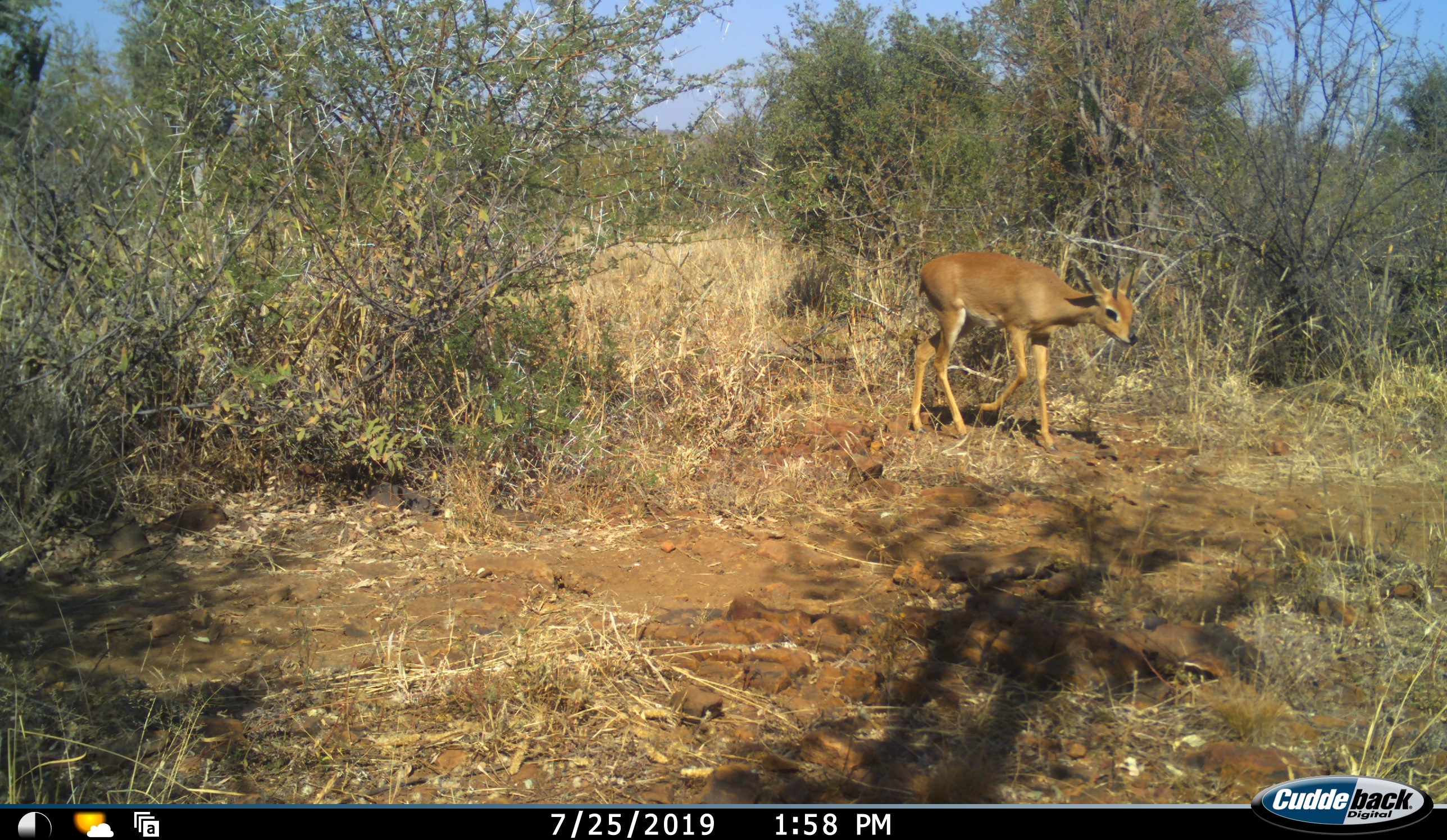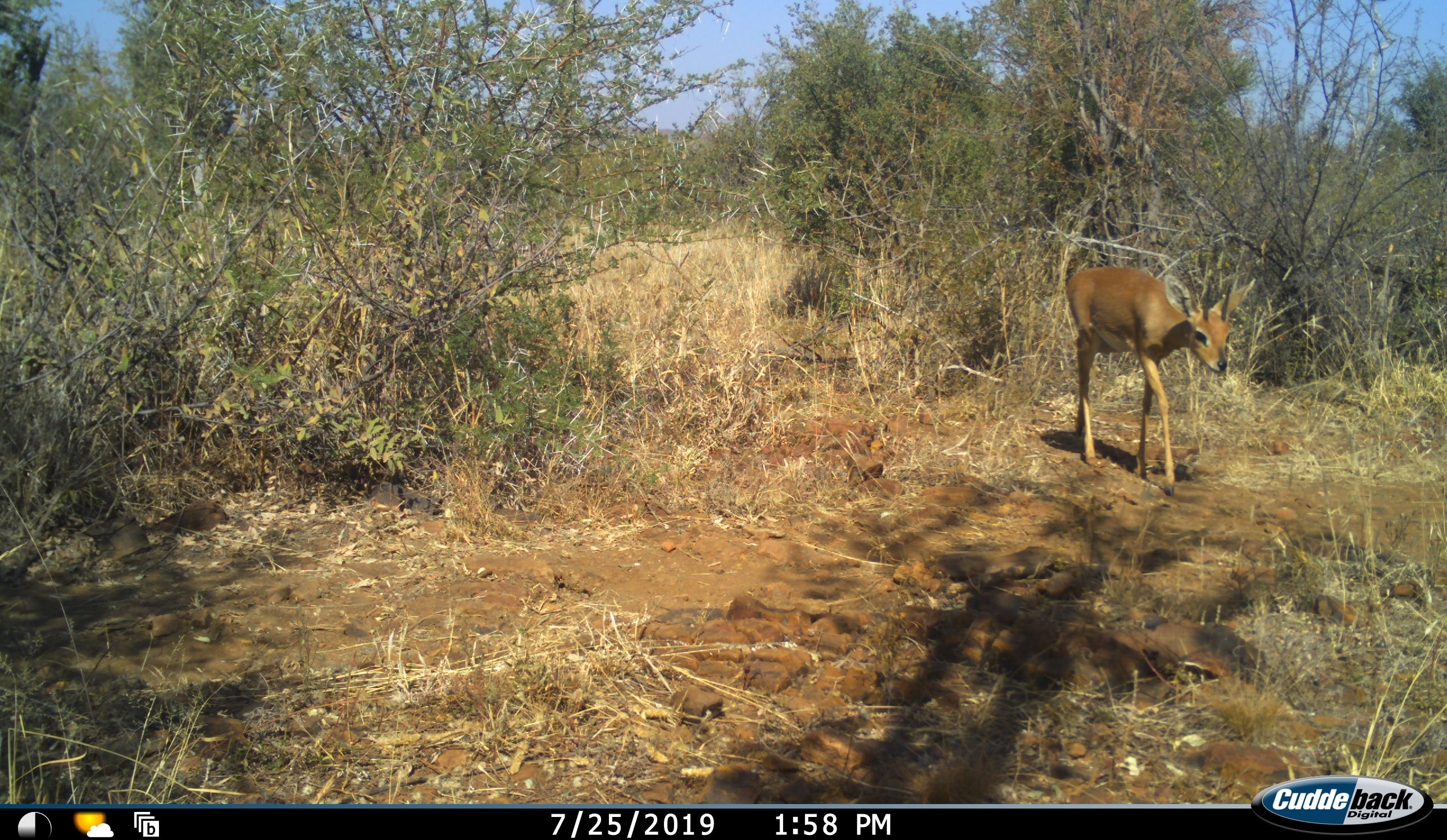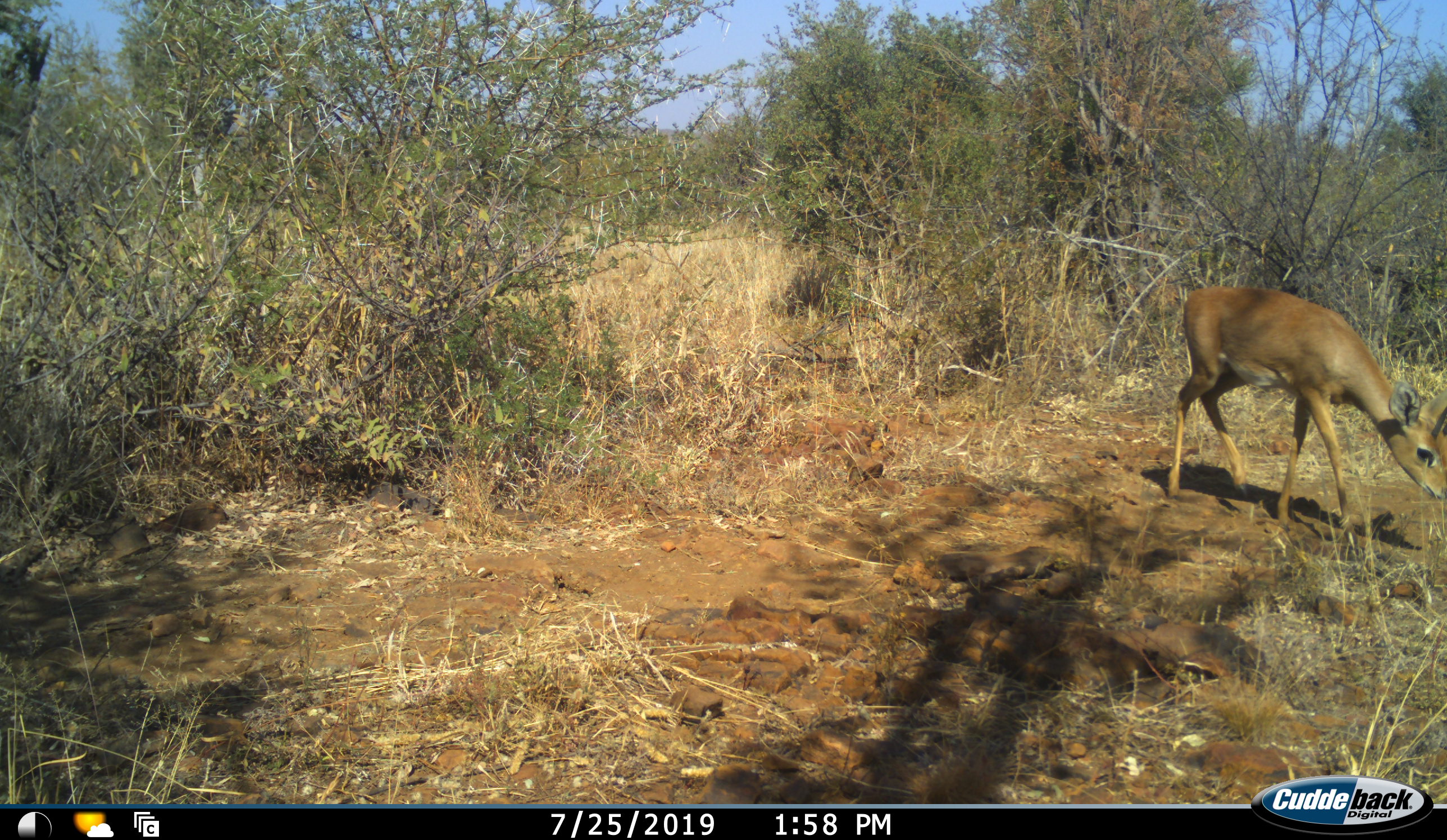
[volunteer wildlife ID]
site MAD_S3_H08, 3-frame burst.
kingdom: Animalia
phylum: Chordata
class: Mammalia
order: Artiodactyla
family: Bovidae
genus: Raphicerus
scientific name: Raphicerus campestris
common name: steenbok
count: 1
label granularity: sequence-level